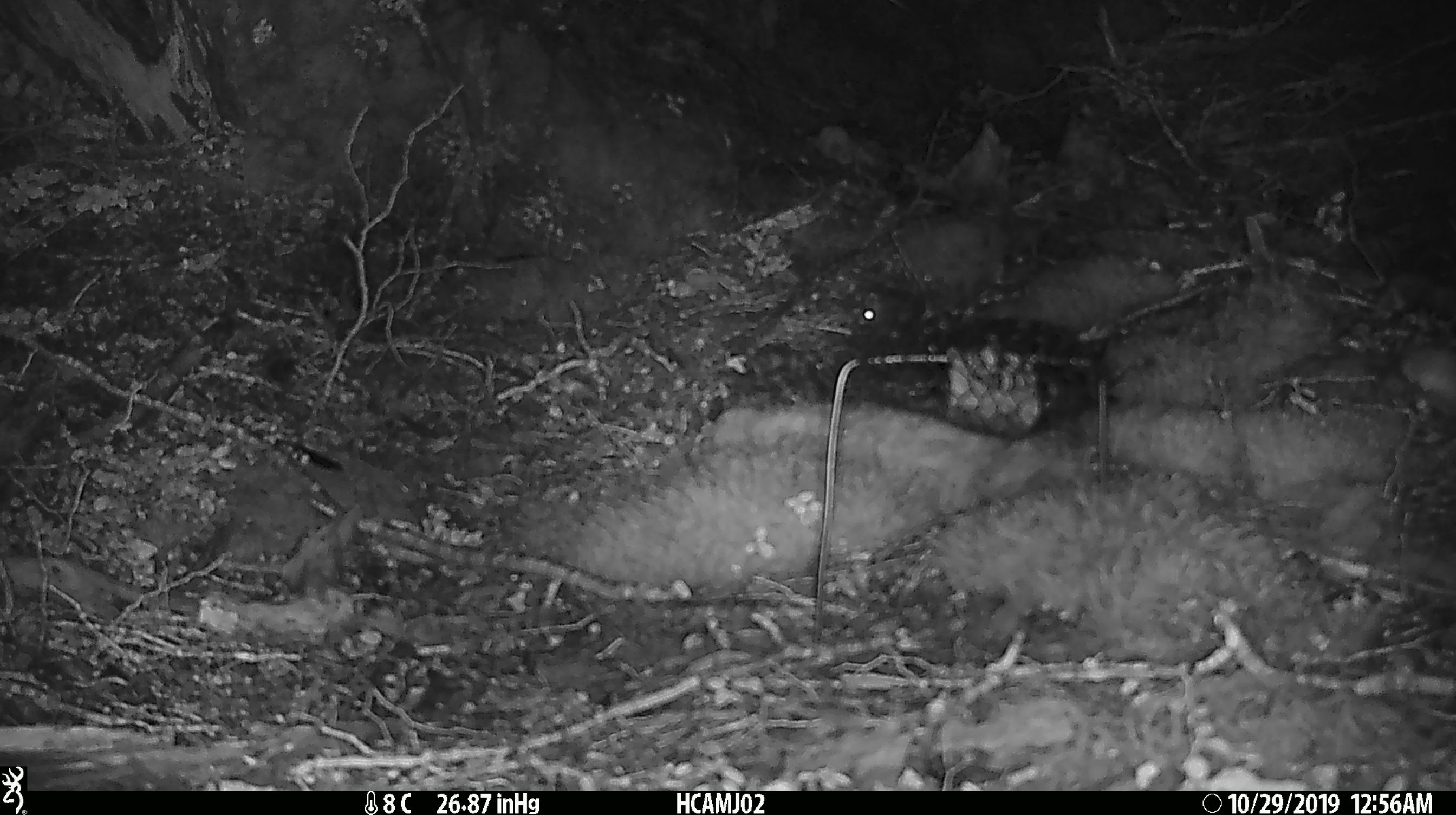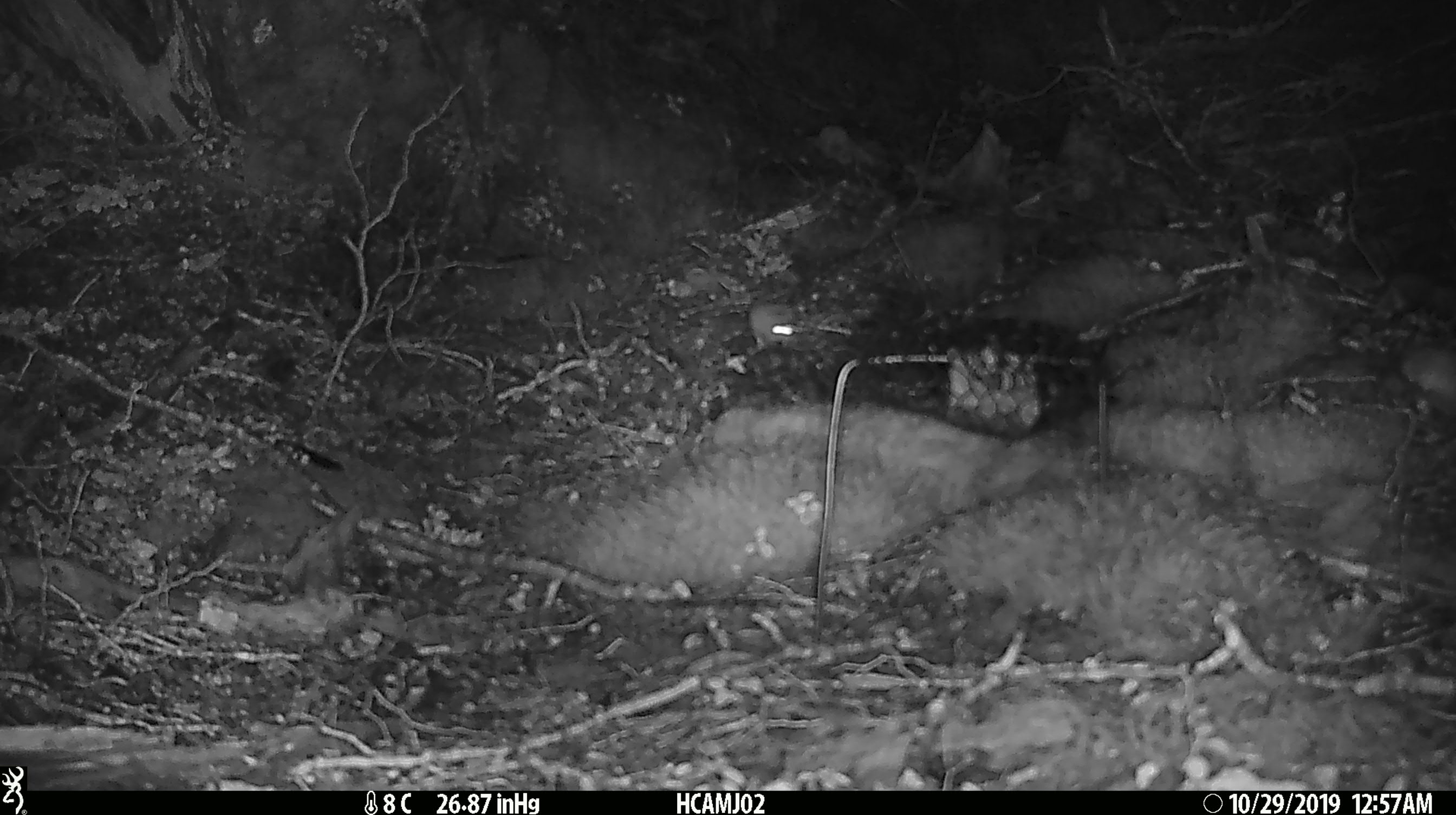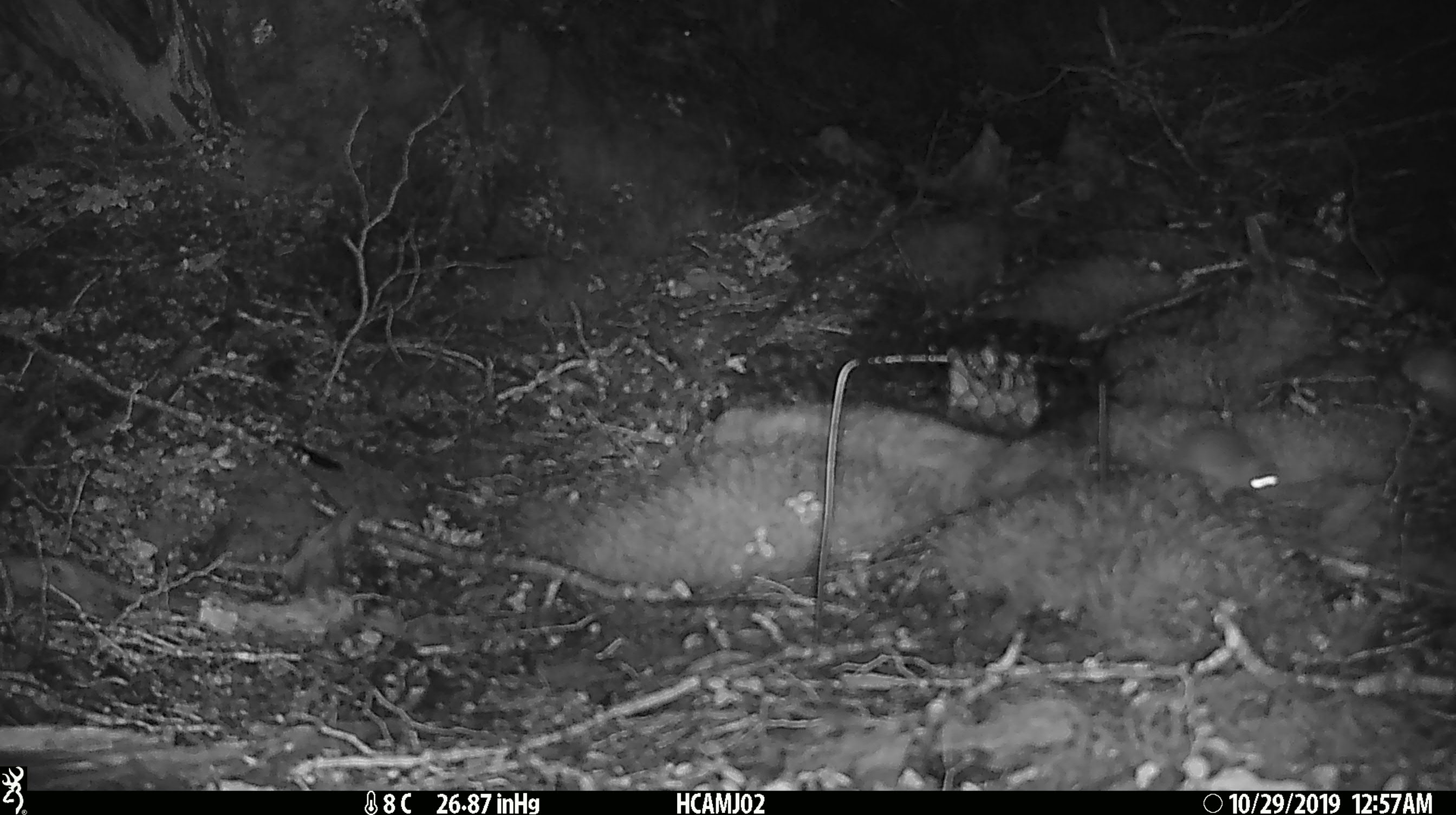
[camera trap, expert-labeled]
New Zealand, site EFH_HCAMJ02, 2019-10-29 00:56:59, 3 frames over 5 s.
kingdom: Animalia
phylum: Chordata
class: Mammalia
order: Rodentia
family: Muridae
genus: Mus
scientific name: Mus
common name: mouse